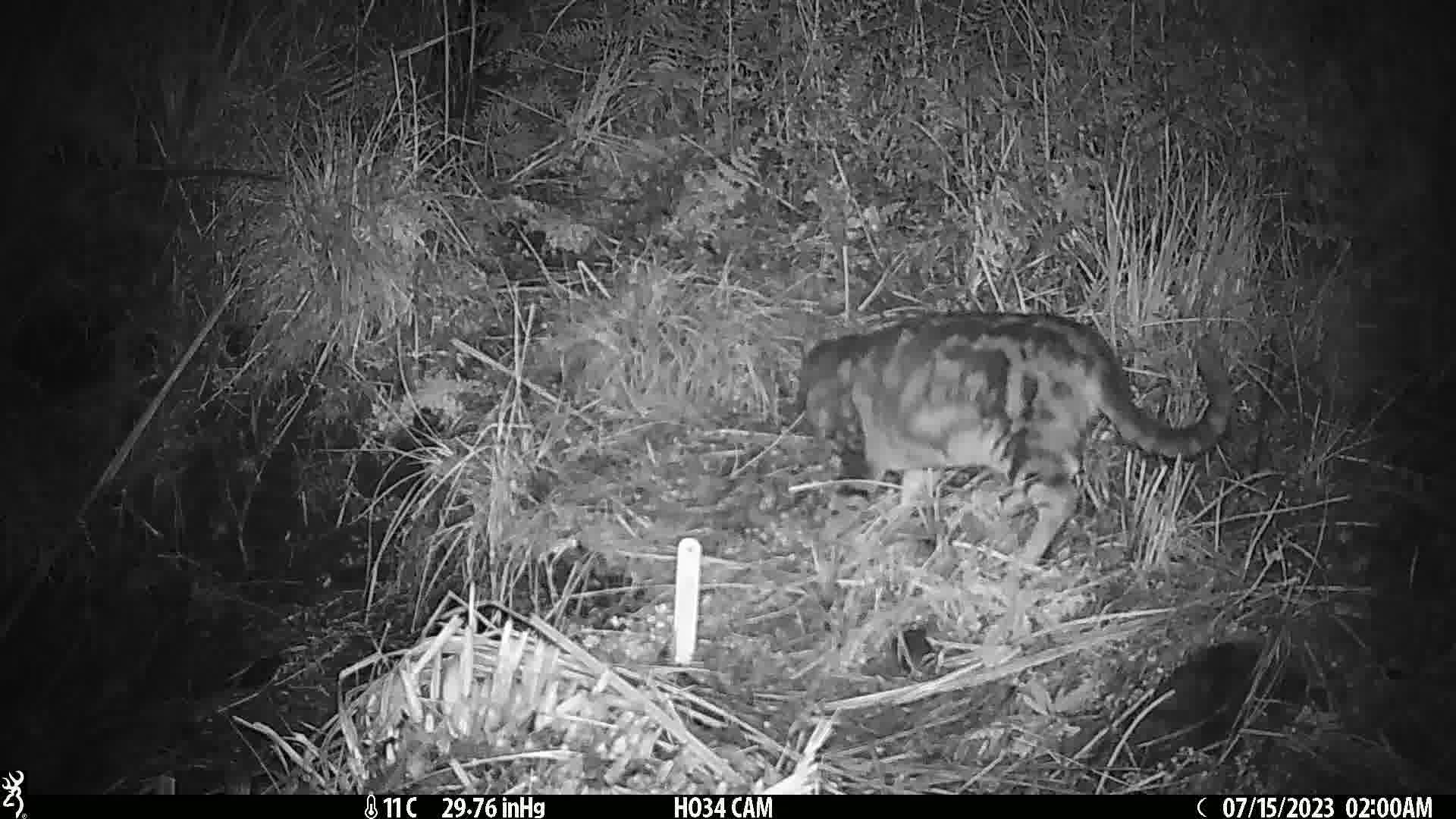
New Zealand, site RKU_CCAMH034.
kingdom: Animalia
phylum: Chordata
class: Mammalia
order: Carnivora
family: Felidae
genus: Felis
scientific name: Felis catus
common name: domestic cat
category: cat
Cat (domestic cat) (Felis catus).